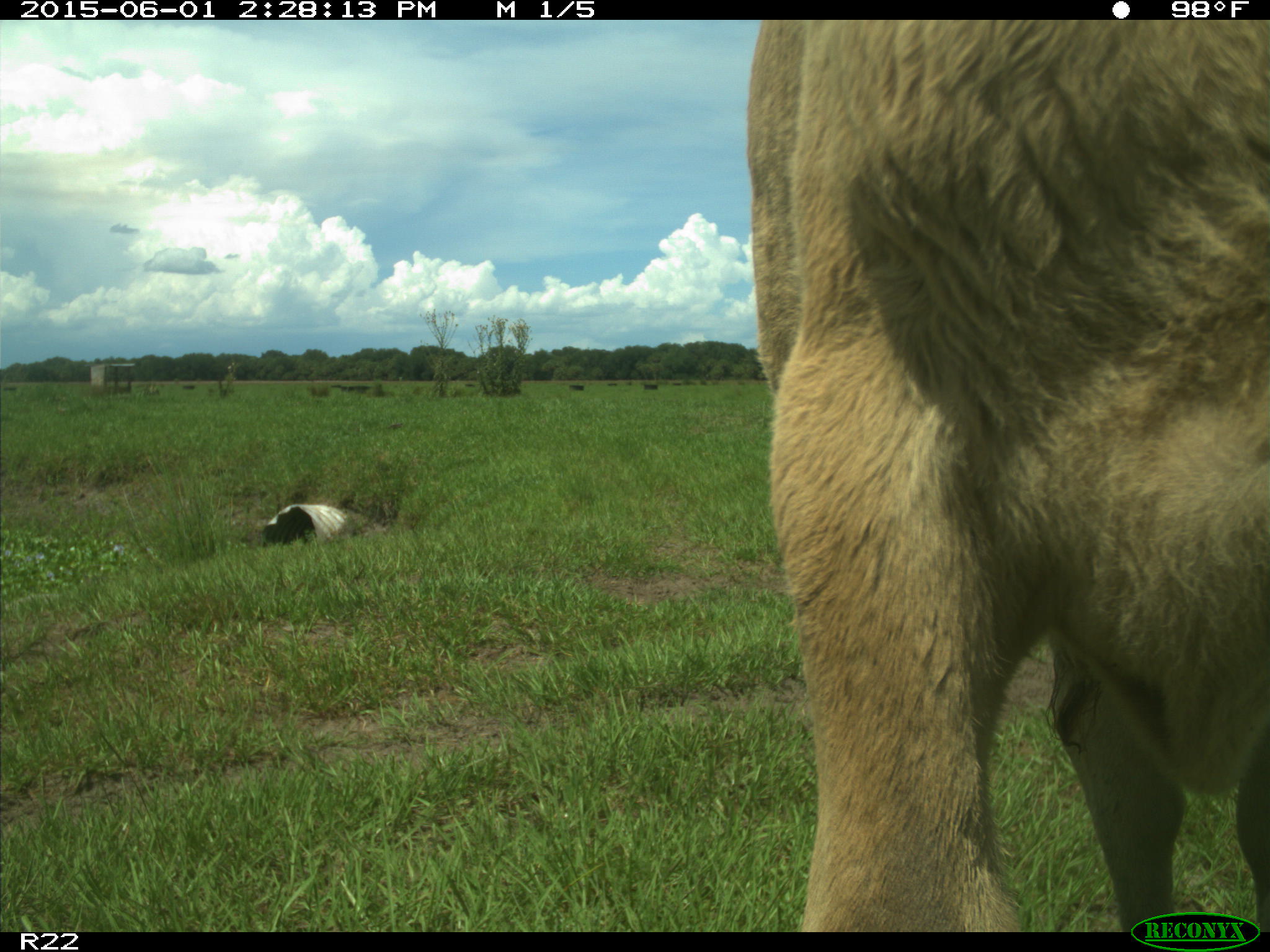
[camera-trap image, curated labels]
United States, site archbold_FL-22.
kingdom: Animalia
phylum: Chordata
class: Mammalia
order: Artiodactyla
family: Bovidae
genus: Bos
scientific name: Bos taurus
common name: domestic cow